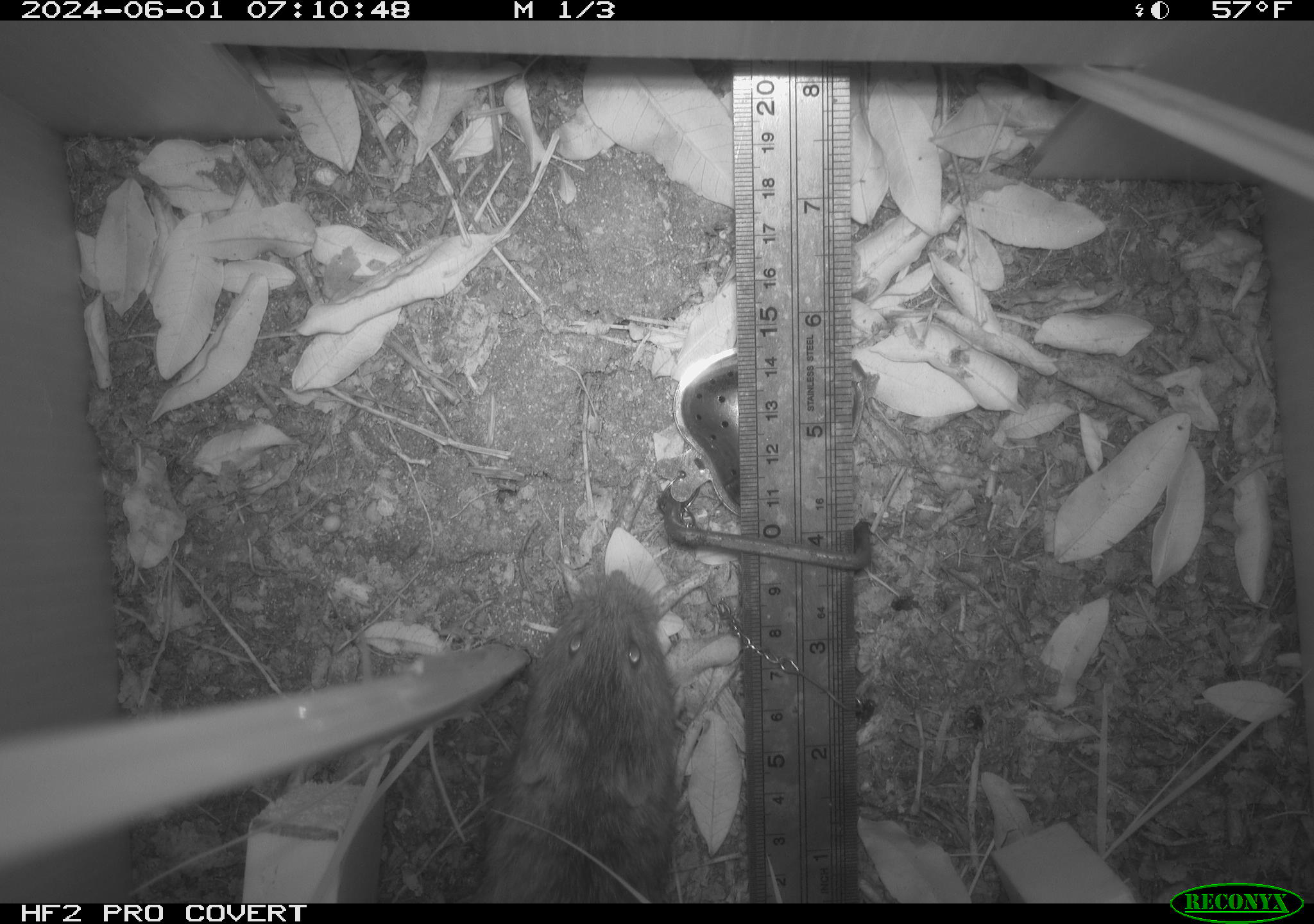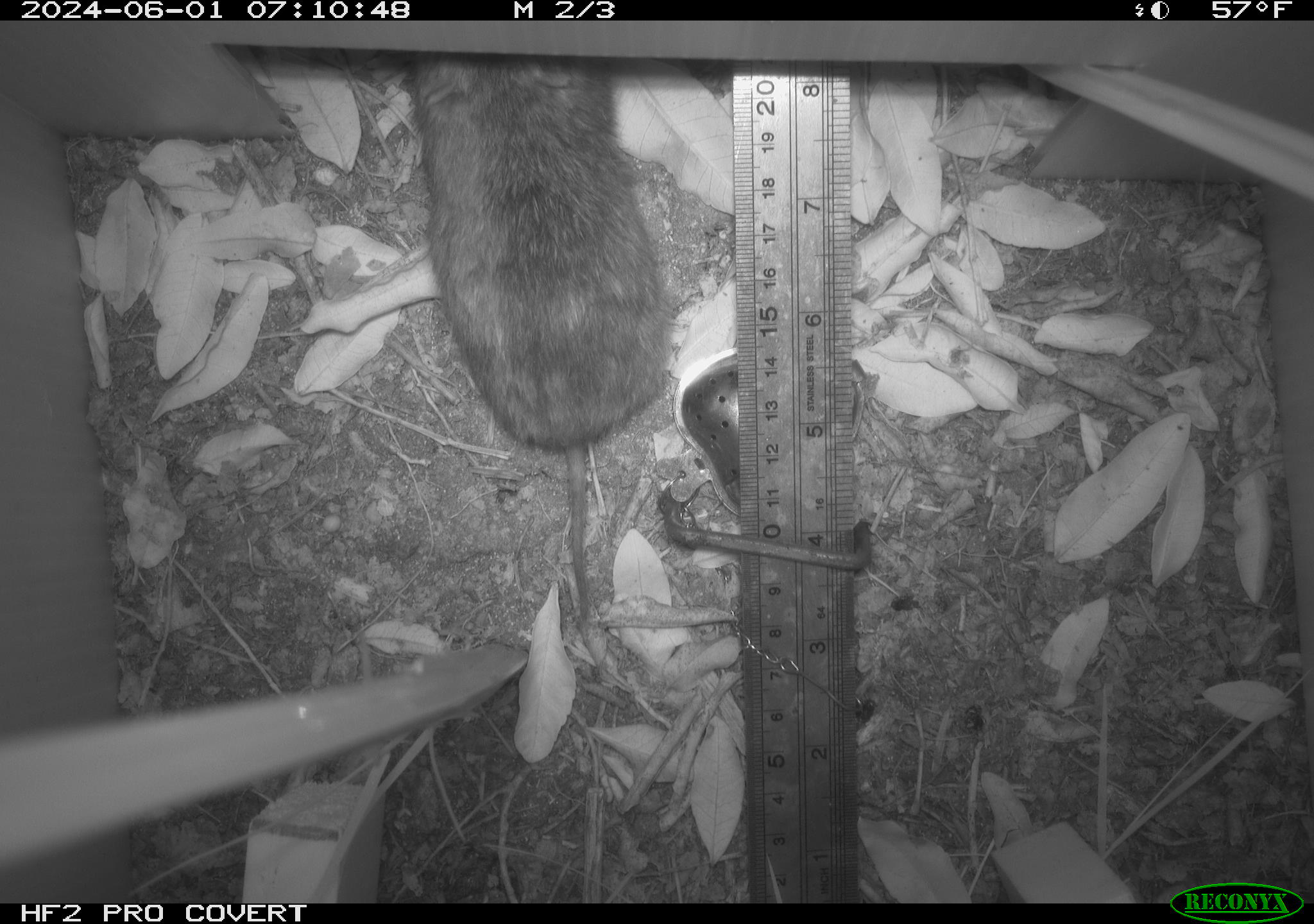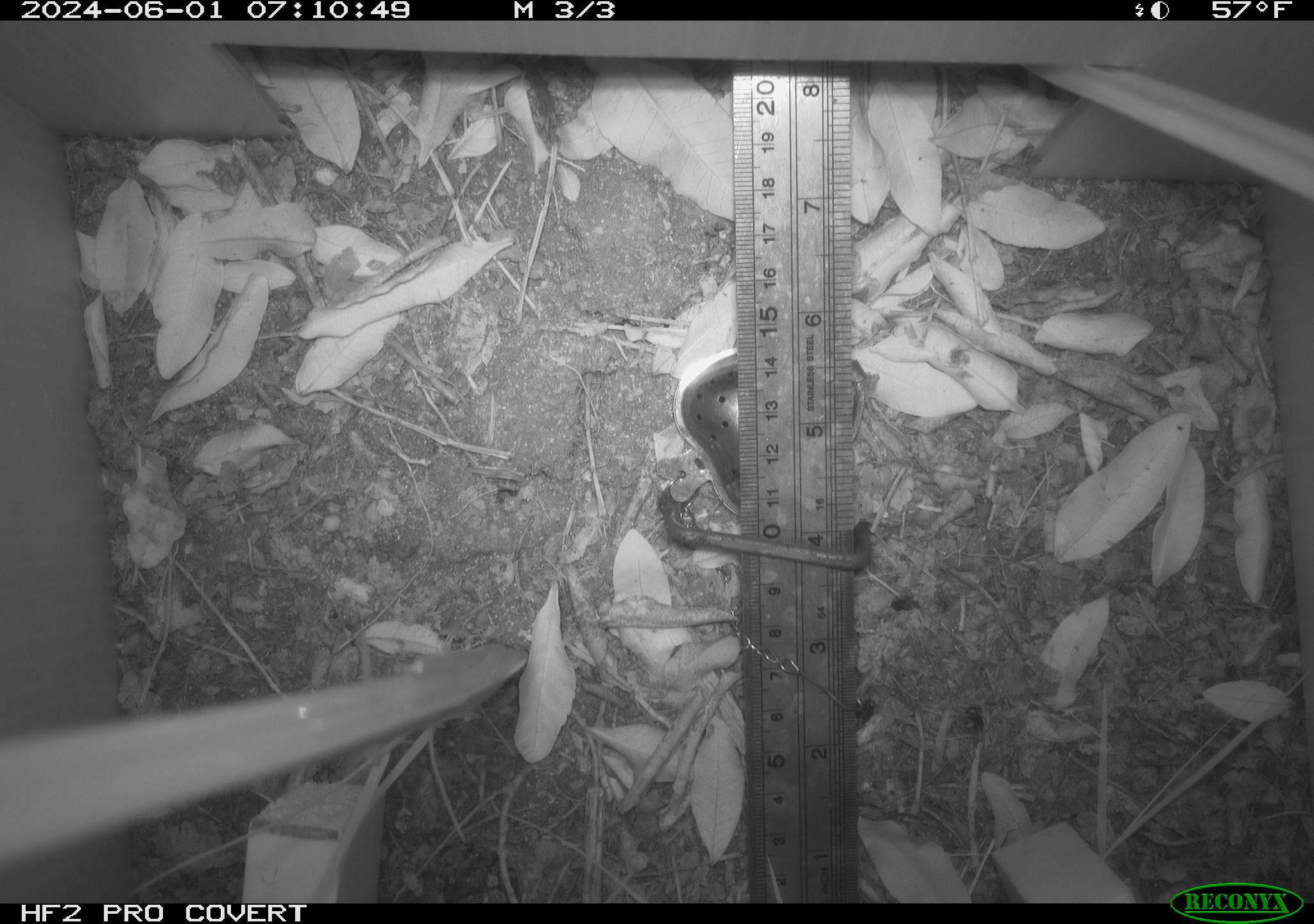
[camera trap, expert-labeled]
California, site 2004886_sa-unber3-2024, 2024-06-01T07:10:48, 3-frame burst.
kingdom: Animalia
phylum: Chordata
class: Mammalia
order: Rodentia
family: Cricetidae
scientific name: Arvicolinae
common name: voles, lemmings, and muskrats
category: arvicolinae subfamily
Arvicolinae subfamily (voles, lemmings, and muskrats) (Arvicolinae).